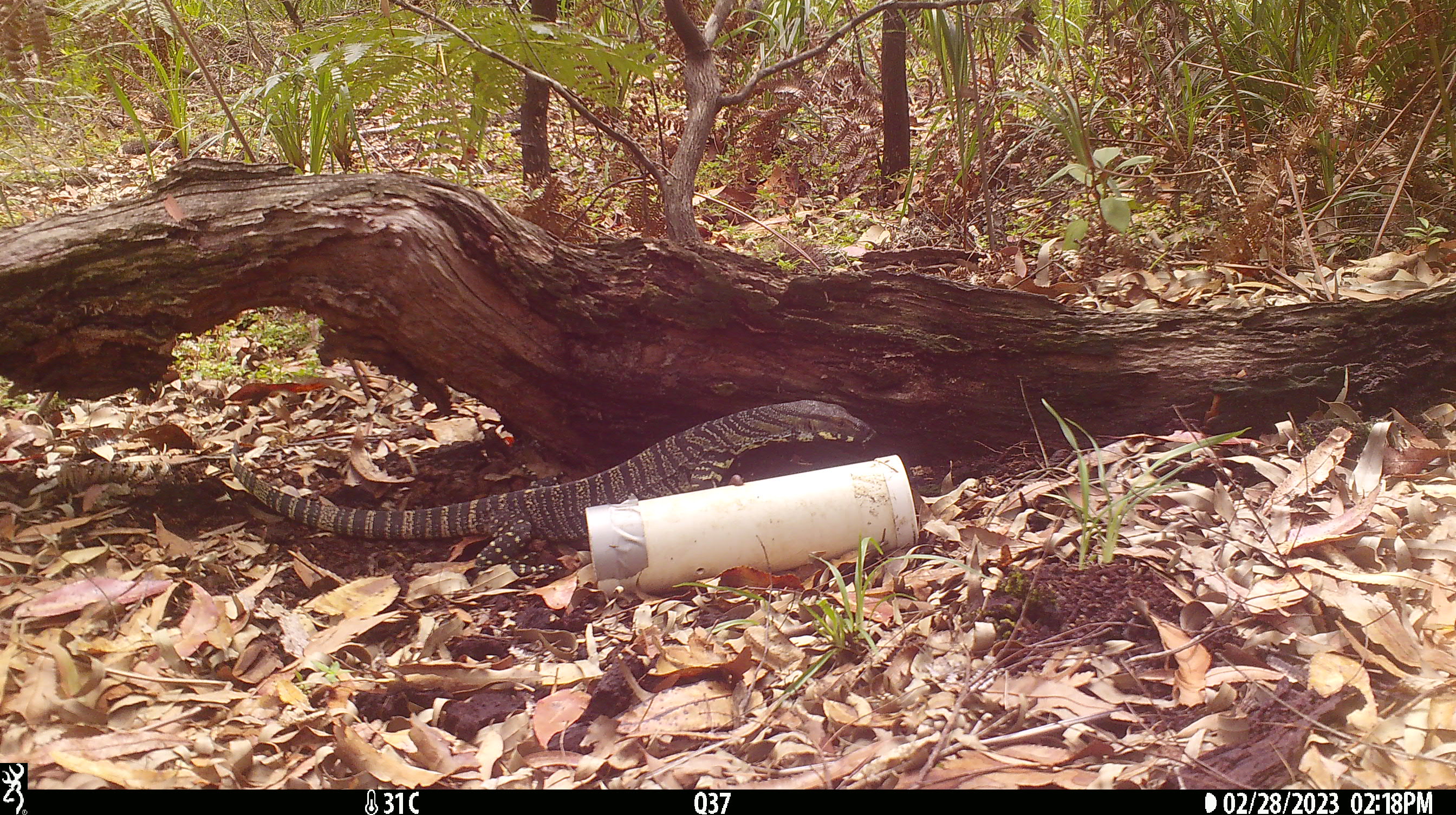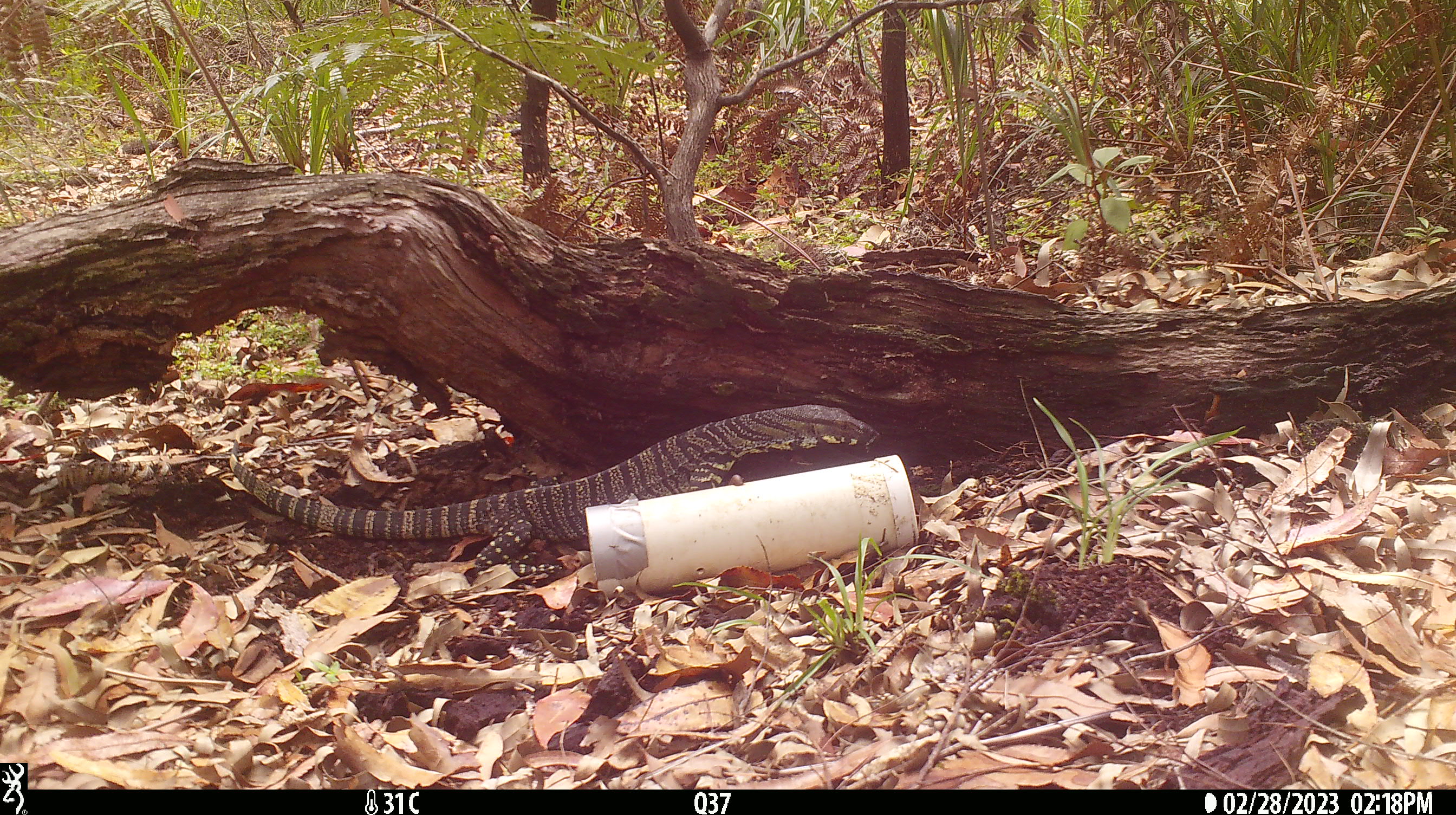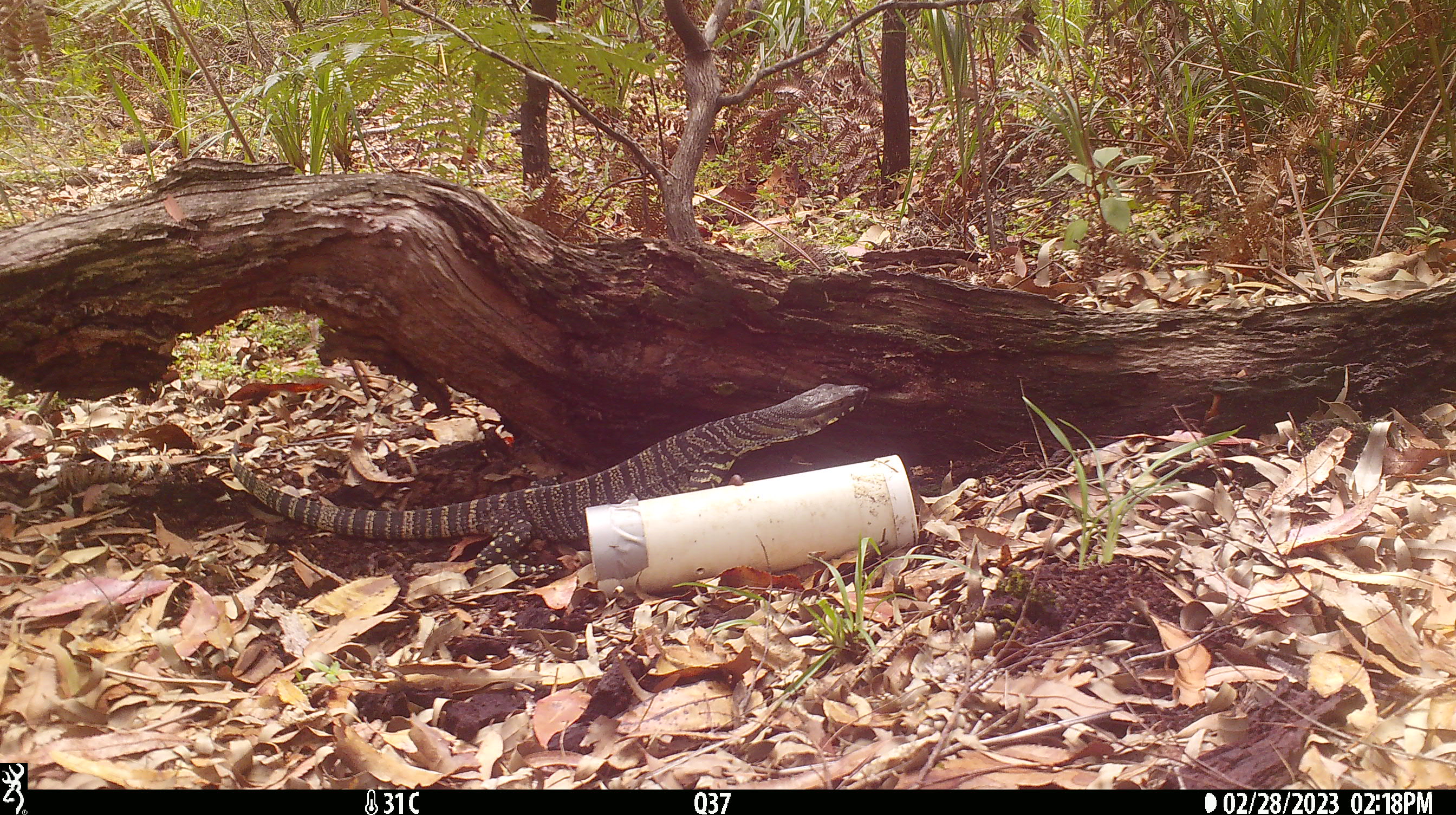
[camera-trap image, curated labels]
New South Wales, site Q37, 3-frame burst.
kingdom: Animalia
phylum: Chordata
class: Reptilia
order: Squamata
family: Varanidae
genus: Varanus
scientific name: Varanus varius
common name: lace monitor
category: goanna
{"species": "goanna (lace monitor) (Varanus varius)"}